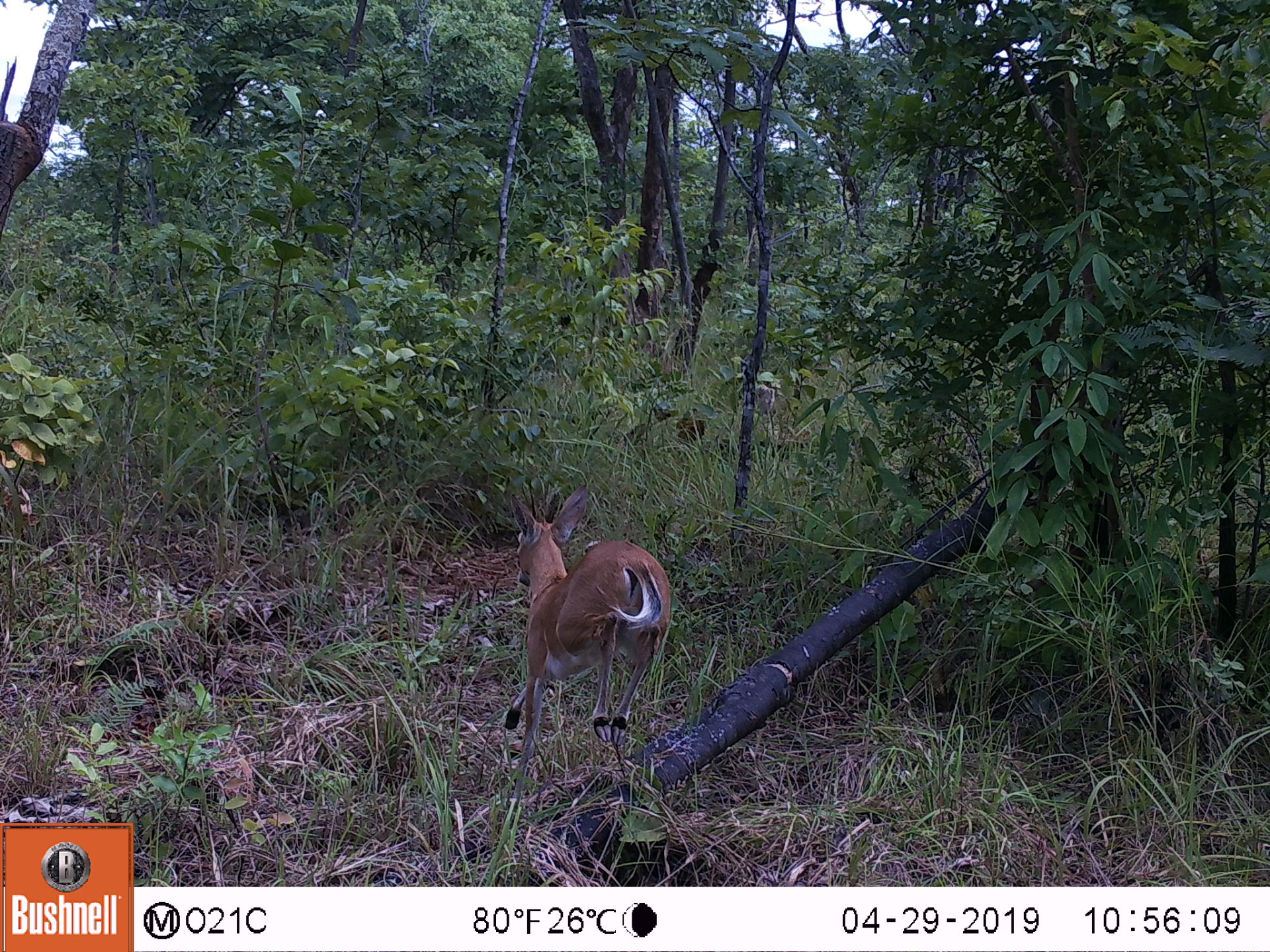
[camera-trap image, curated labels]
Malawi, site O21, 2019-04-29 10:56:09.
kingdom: Animalia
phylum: Chordata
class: Mammalia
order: Artiodactyla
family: Bovidae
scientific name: Antilopinae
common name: small antelope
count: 1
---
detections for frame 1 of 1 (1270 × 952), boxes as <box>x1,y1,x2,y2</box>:
small antelope: <box>487,481,674,754</box>